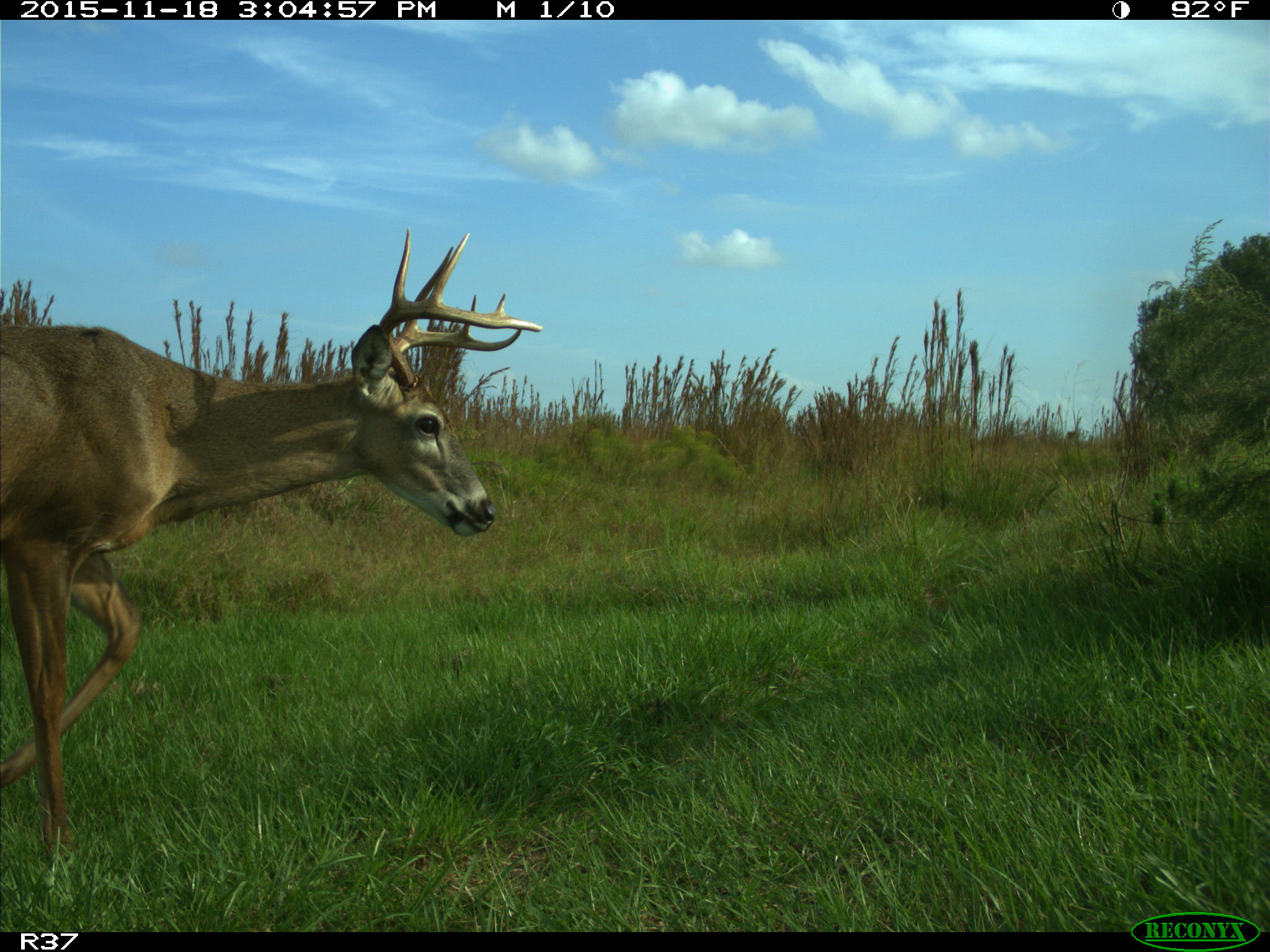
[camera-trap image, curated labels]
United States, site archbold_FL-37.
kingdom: Animalia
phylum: Chordata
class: Mammalia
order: Artiodactyla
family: Cervidae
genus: Odocoileus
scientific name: Odocoileus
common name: deer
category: unidentified deer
Unidentified deer (deer) (Odocoileus).